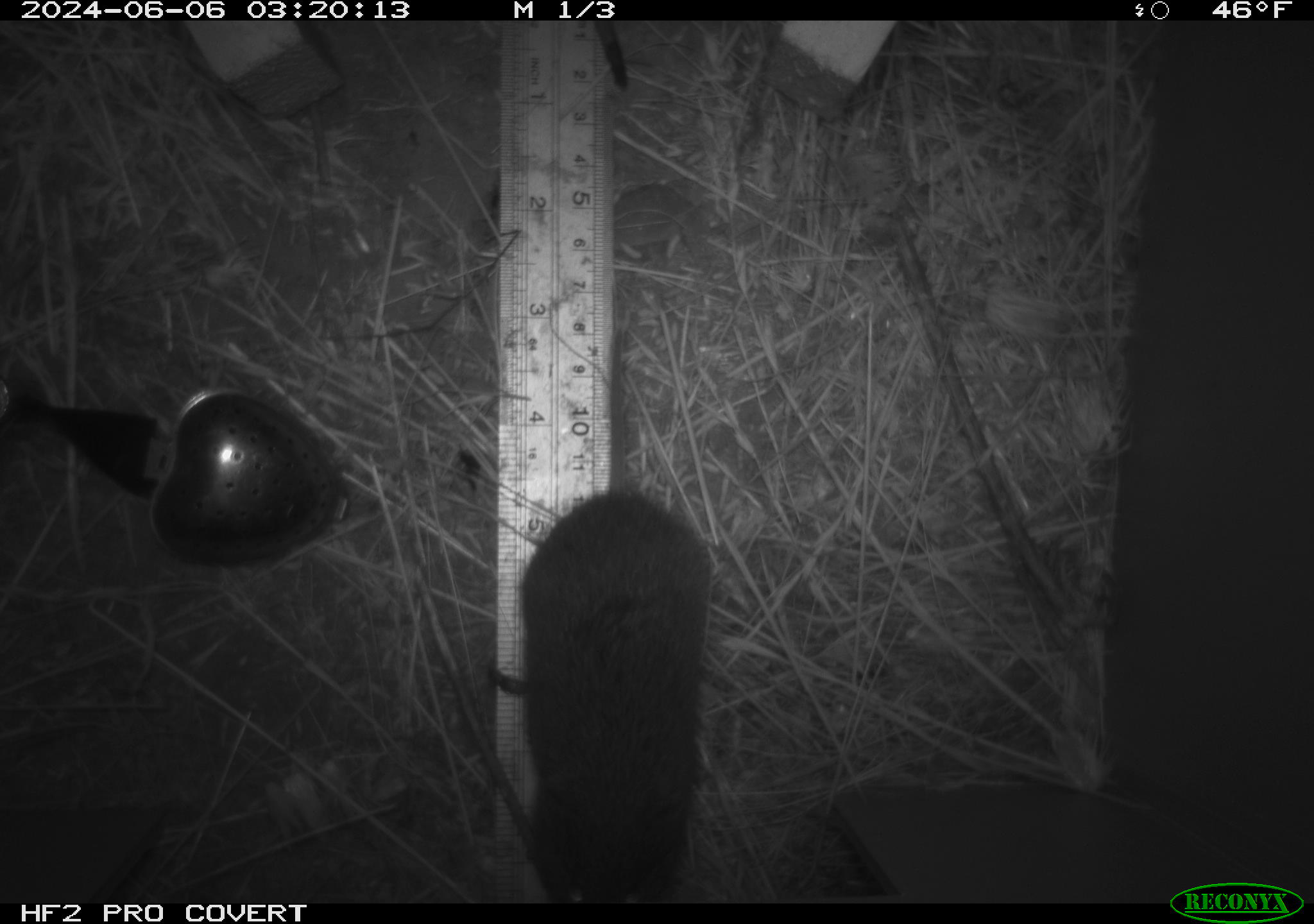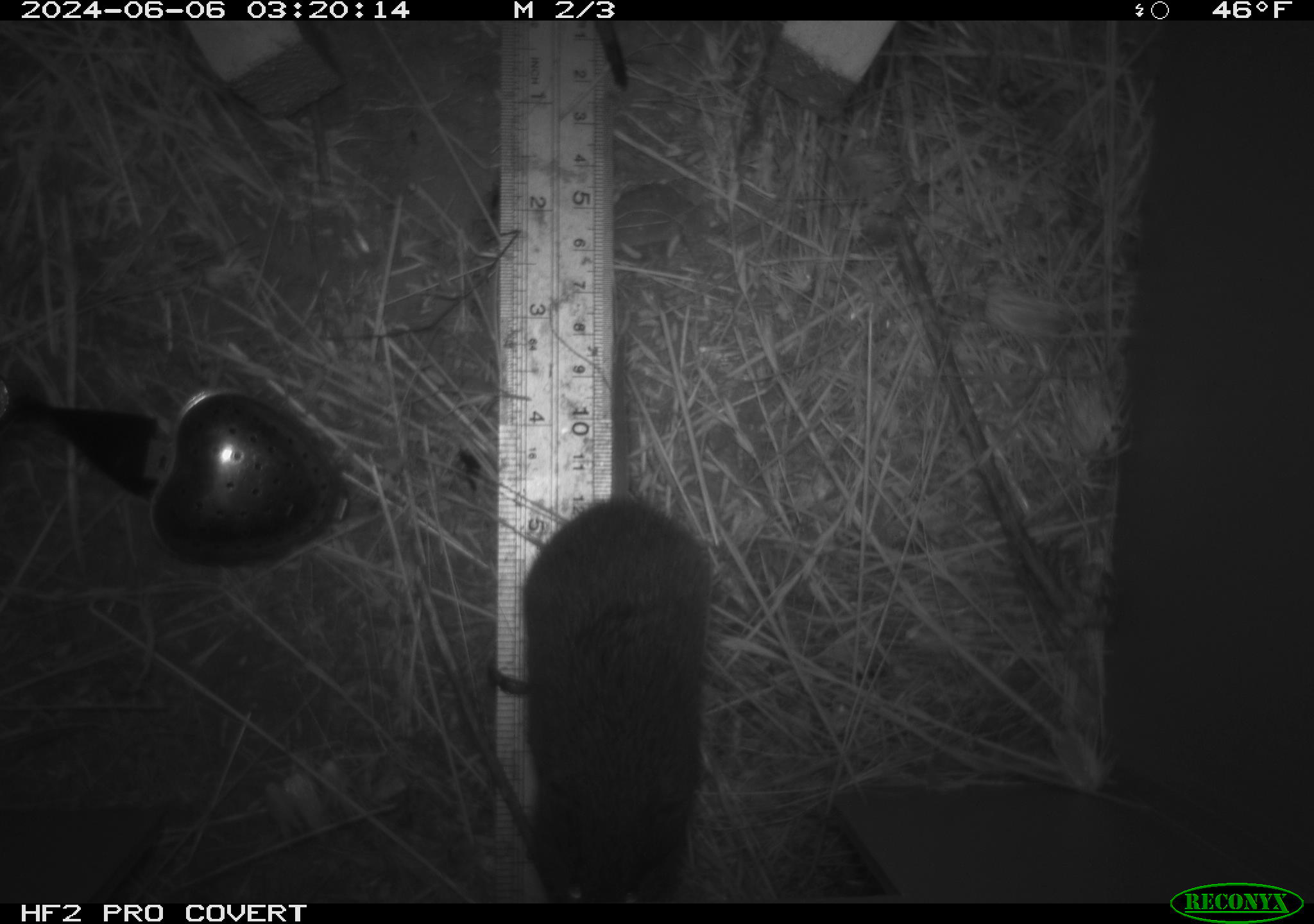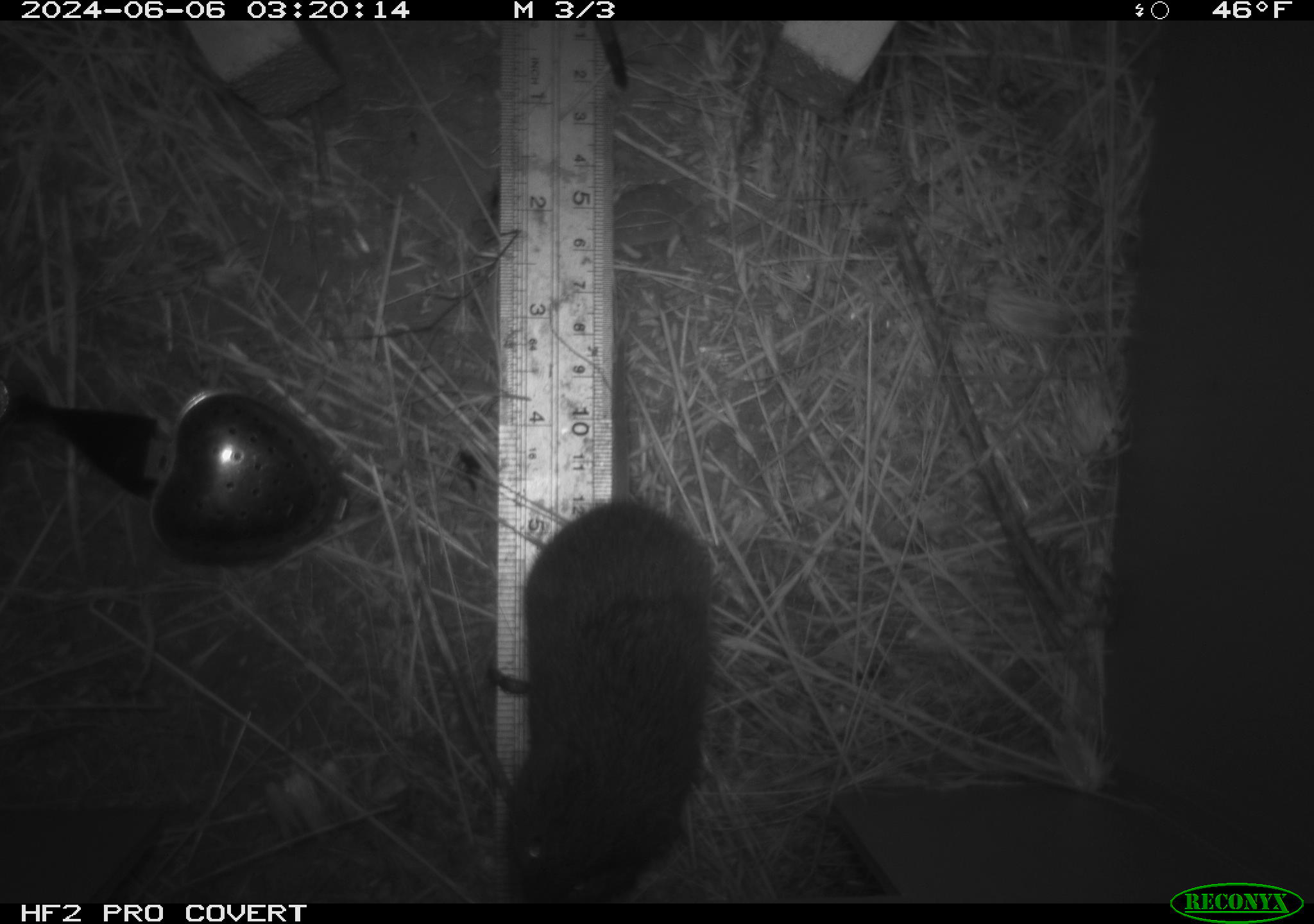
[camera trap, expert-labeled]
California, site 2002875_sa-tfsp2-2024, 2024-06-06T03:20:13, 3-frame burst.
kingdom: Animalia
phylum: Chordata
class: Mammalia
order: Rodentia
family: Cricetidae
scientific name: Arvicolinae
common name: voles, lemmings, and muskrats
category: arvicolinae subfamily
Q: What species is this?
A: Arvicolinae subfamily (voles, lemmings, and muskrats) (Arvicolinae).